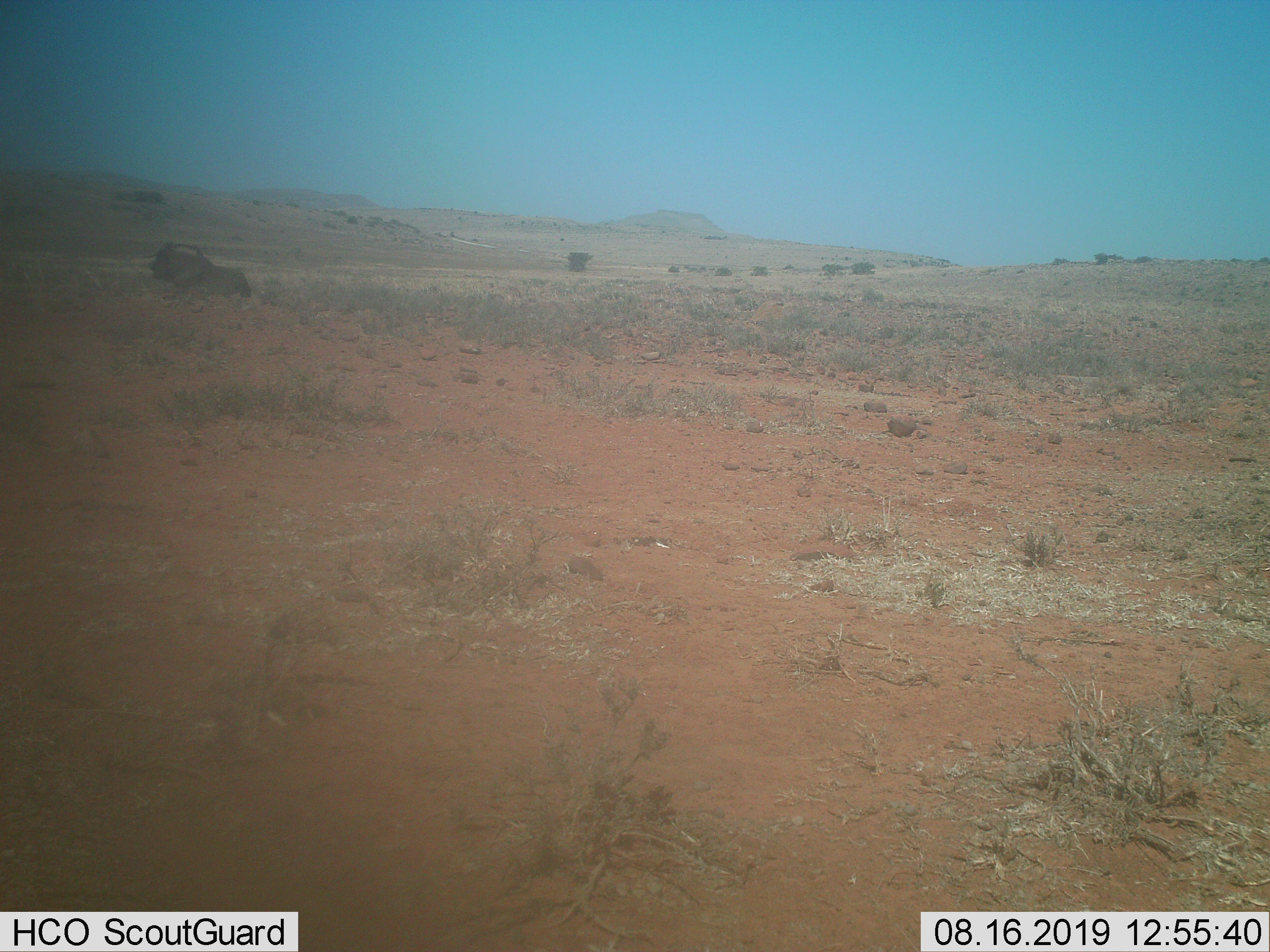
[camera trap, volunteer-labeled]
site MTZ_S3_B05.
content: unidentified animal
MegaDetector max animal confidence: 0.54